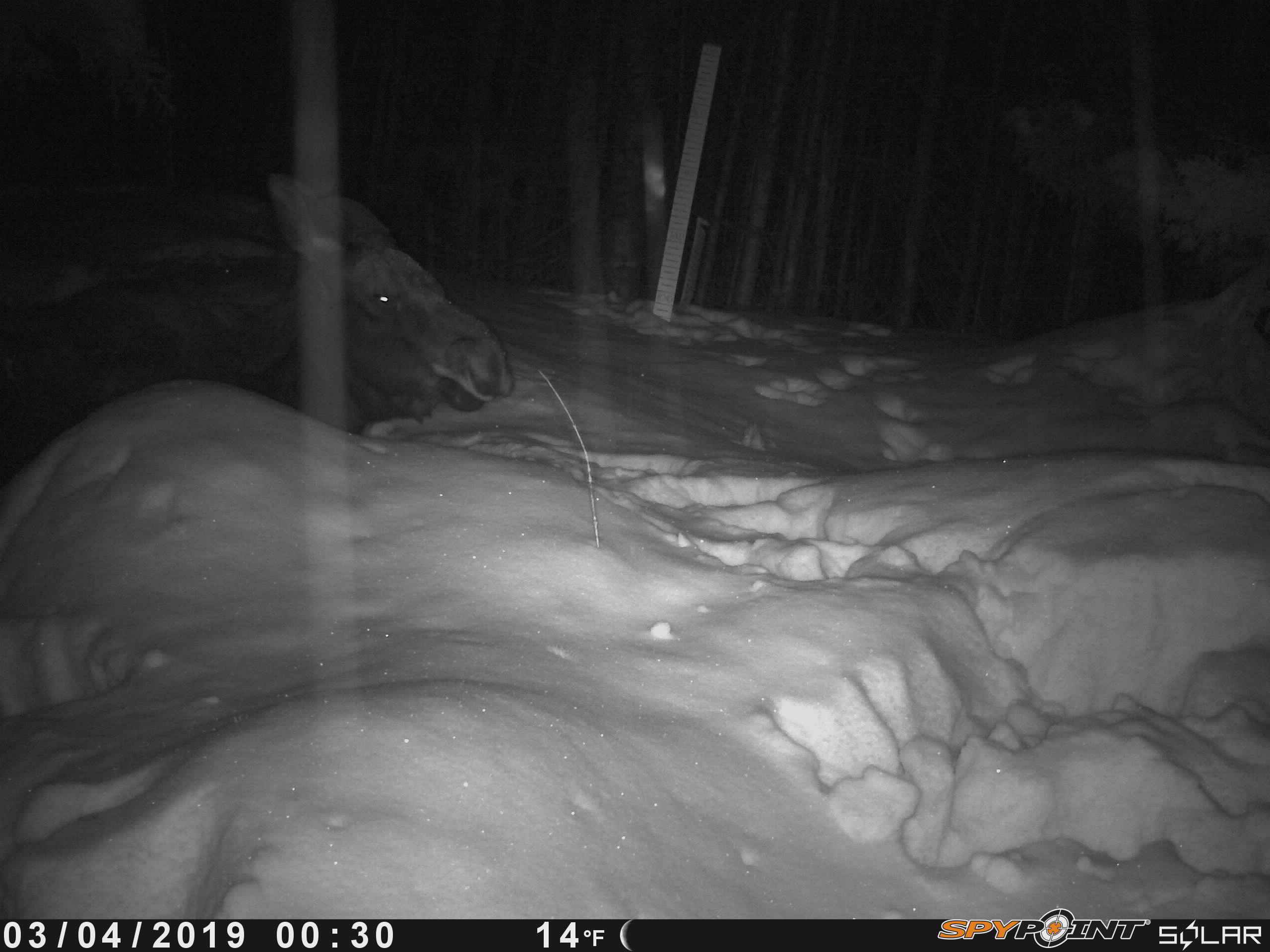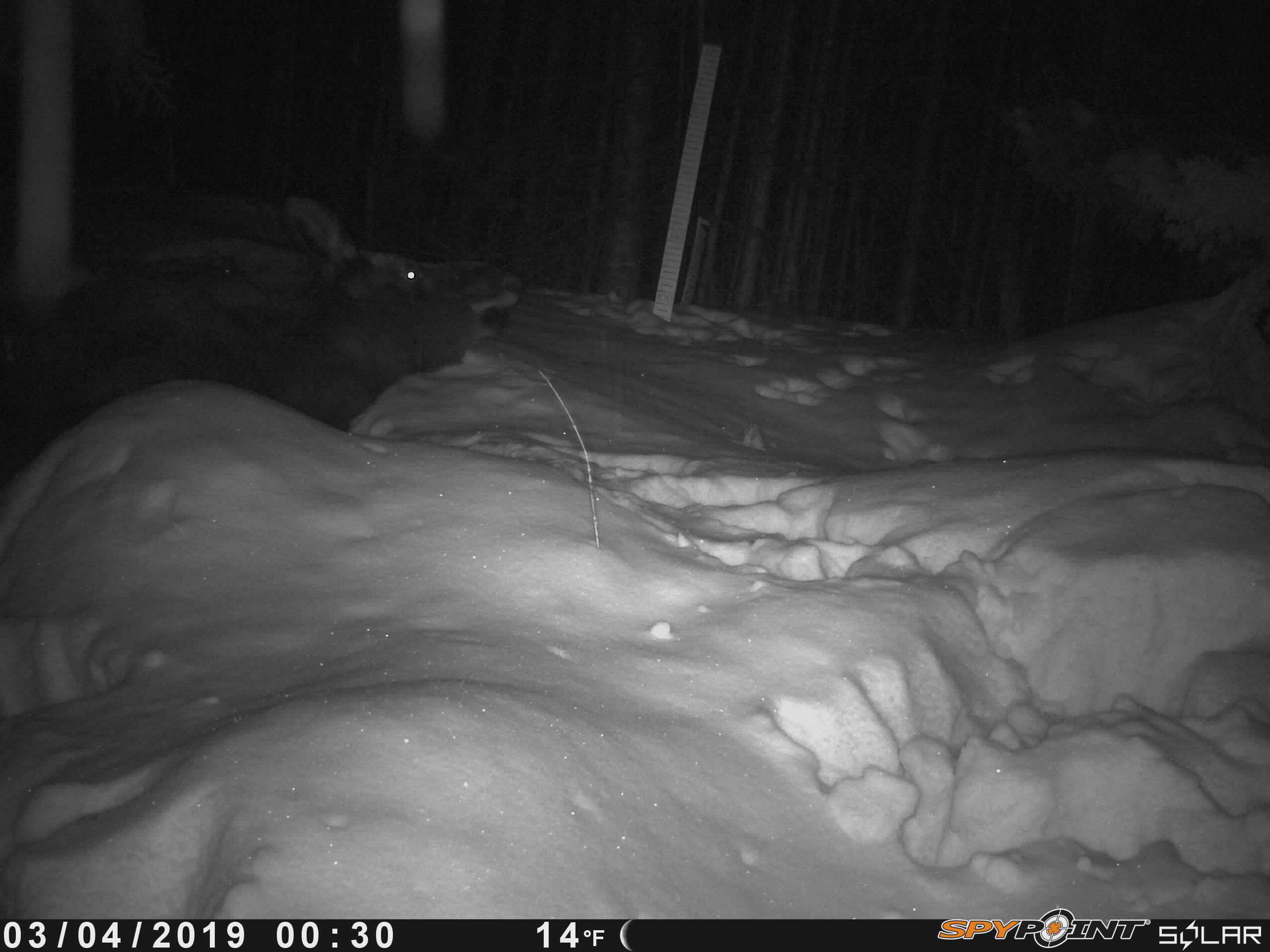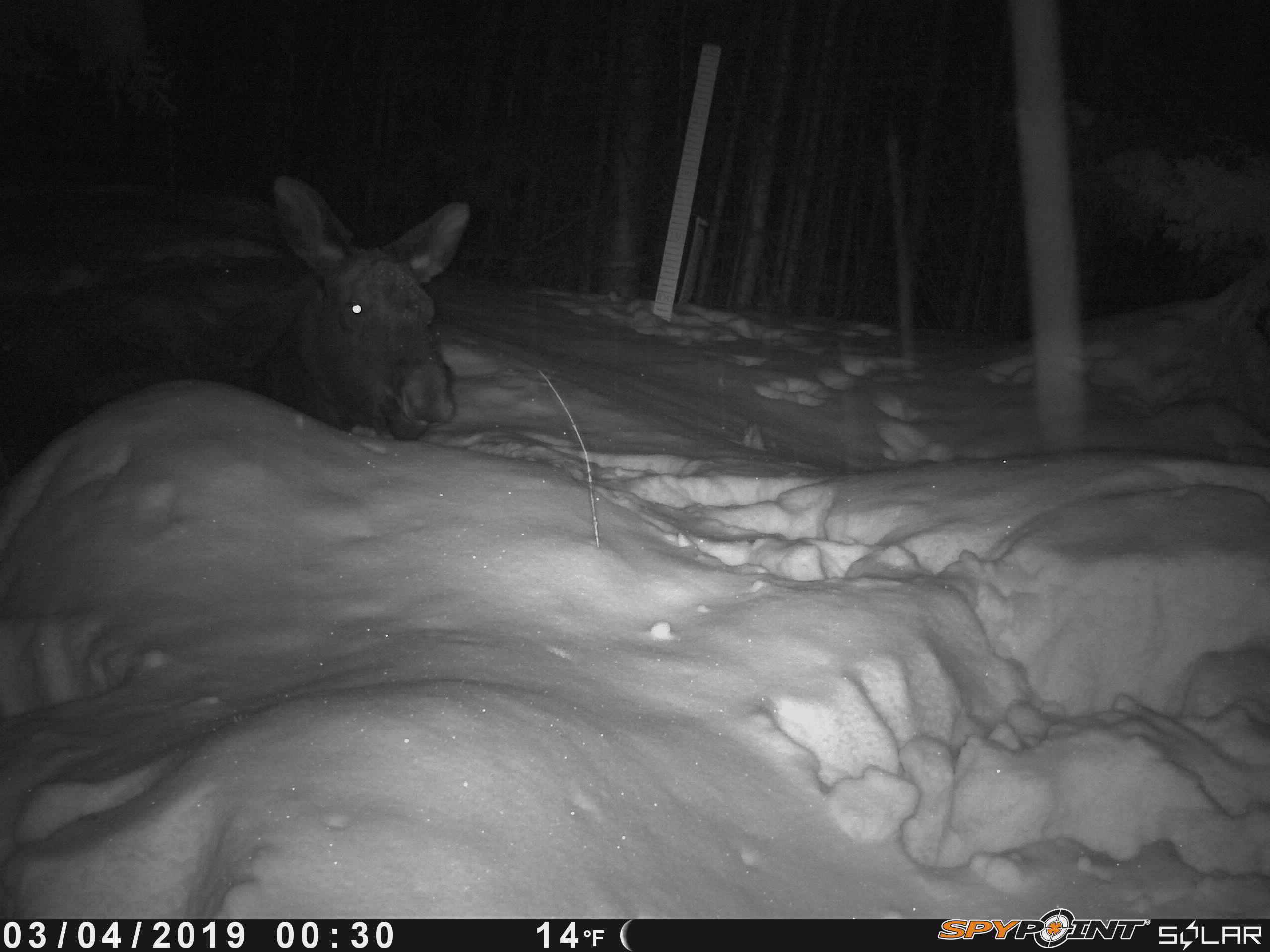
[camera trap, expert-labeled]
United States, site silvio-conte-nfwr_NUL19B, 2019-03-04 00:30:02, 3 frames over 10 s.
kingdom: Animalia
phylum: Chordata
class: Mammalia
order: Artiodactyla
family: Cervidae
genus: Alces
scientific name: Alces alces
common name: moose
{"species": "moose (Alces alces)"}